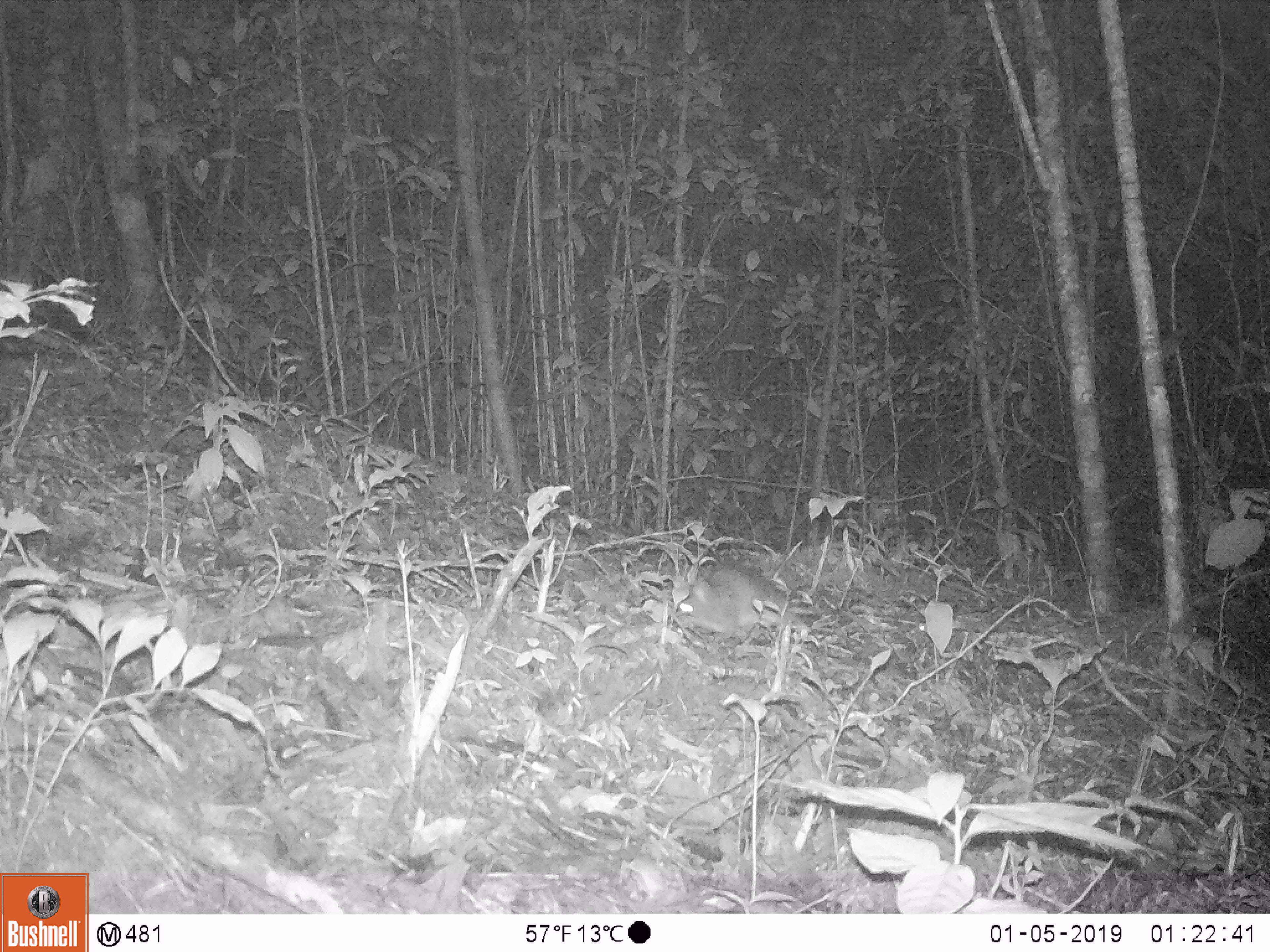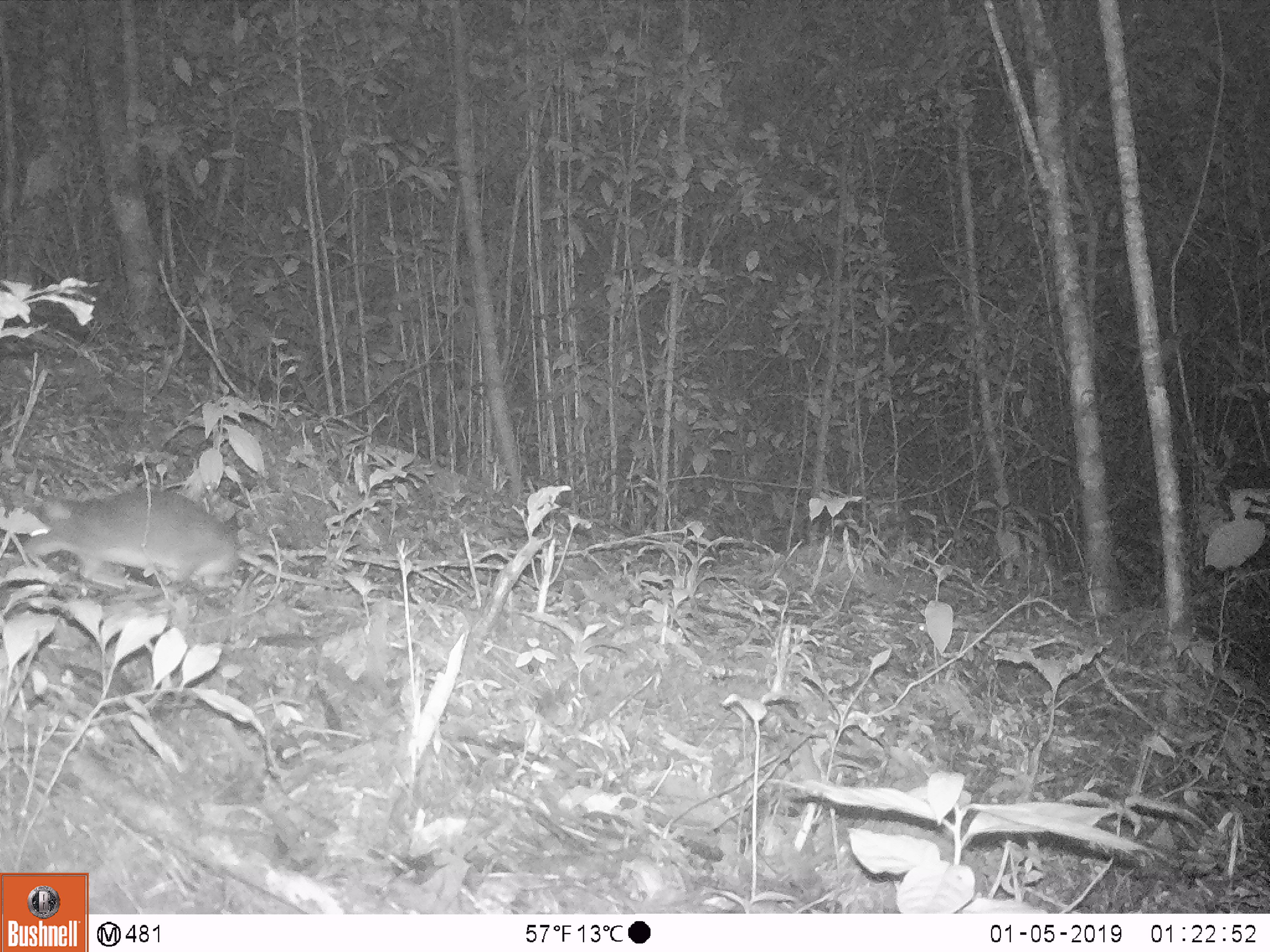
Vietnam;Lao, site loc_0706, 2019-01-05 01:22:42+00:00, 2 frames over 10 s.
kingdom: Animalia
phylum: Chordata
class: Mammalia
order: Rodentia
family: Muridae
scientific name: Muridae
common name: old-world mice and rats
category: unidentified murid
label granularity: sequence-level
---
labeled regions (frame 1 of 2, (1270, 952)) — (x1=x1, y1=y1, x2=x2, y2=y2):
unidentified murid: (x1=680, y1=567, x2=808, y2=633)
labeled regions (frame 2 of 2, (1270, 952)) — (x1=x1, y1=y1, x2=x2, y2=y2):
unidentified murid: (x1=27, y1=487, x2=342, y2=596)